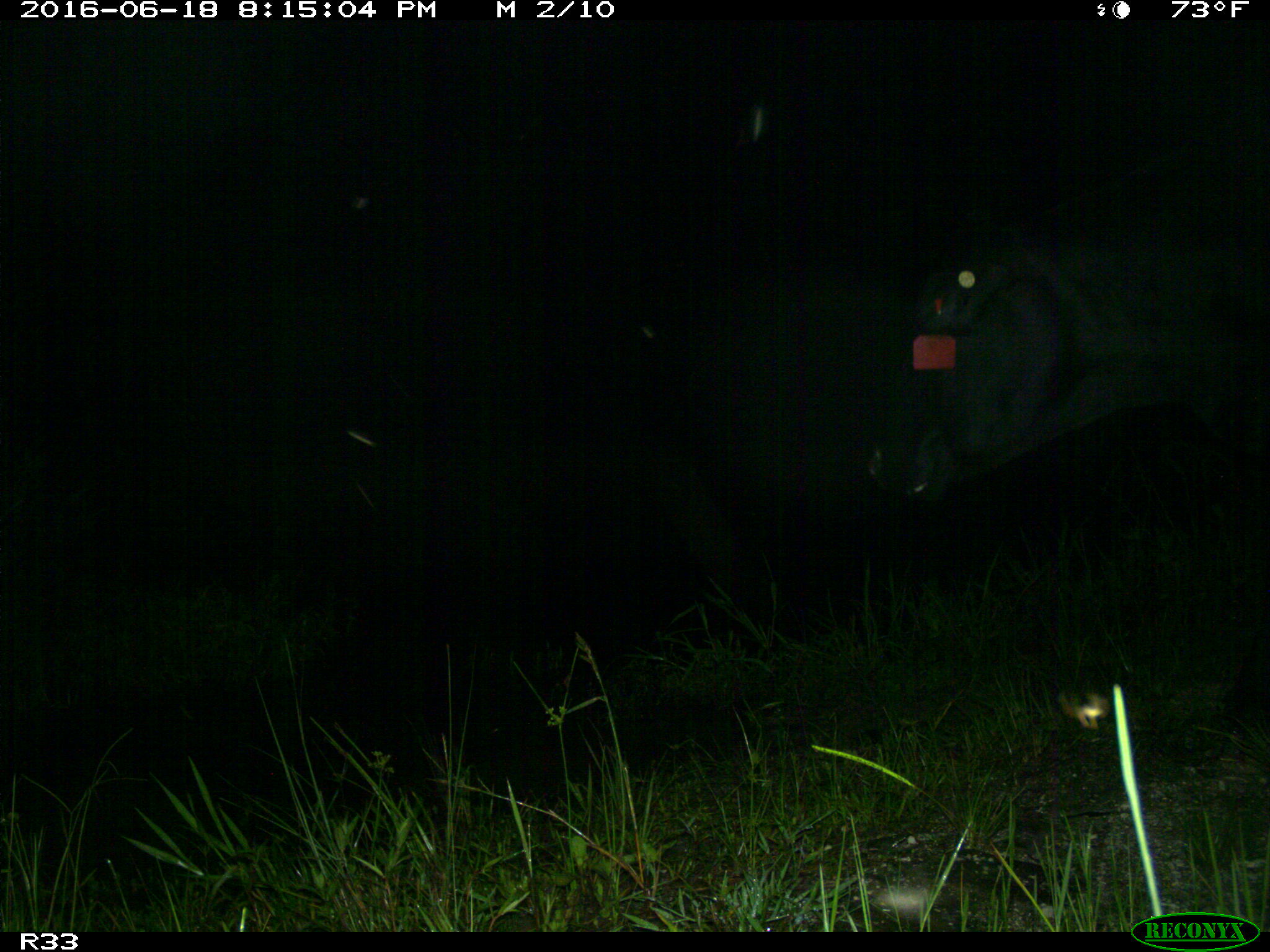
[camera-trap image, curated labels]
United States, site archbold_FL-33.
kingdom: Animalia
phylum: Chordata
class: Mammalia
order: Artiodactyla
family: Bovidae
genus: Bos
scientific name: Bos taurus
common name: domestic cow